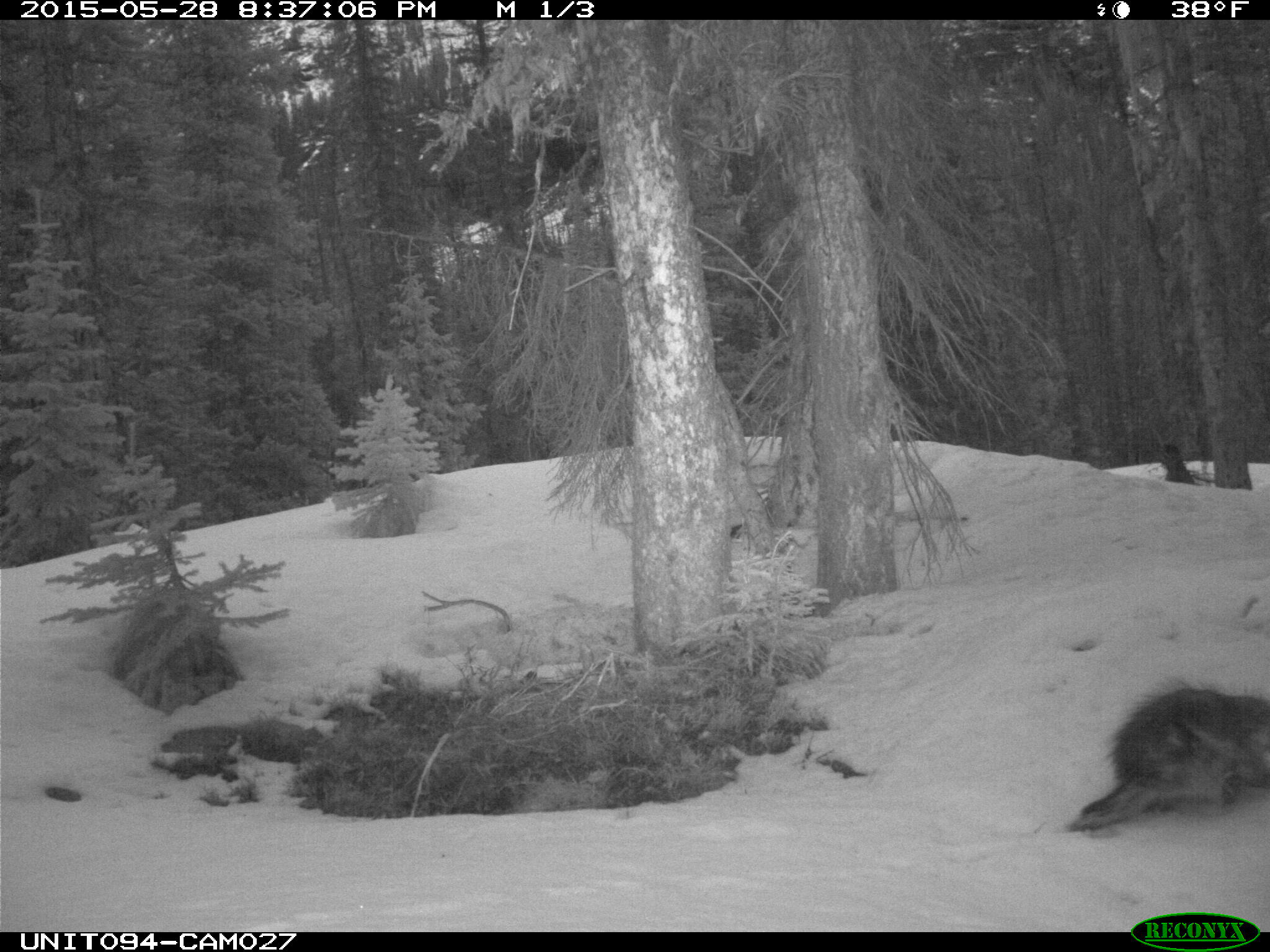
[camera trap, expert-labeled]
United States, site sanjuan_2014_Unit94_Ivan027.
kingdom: Animalia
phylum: Chordata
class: Mammalia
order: Rodentia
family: Erethizontidae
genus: Erethizon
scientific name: Erethizon dorsatum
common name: north american porcupine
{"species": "Erethizon dorsatum (north american porcupine)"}